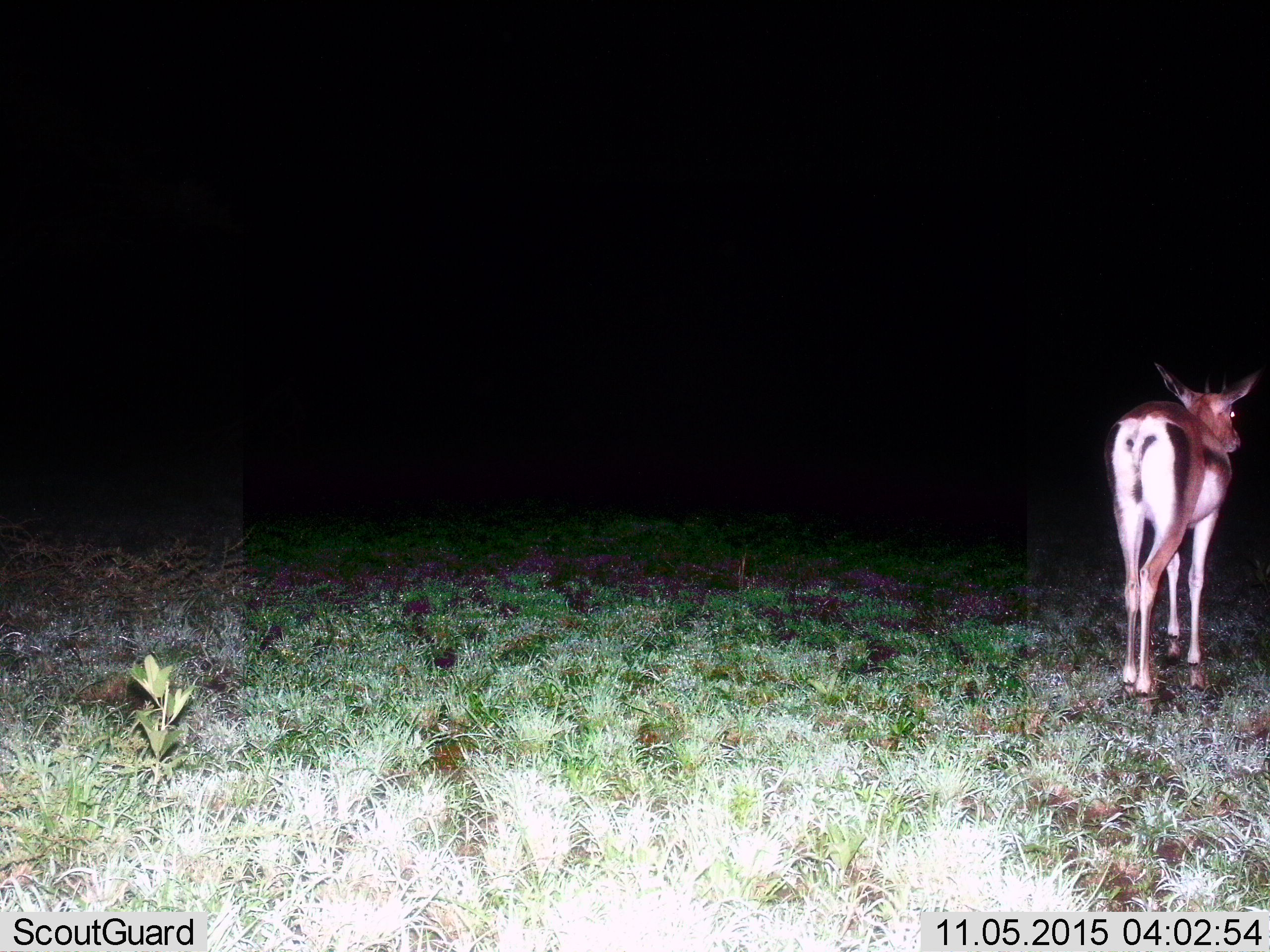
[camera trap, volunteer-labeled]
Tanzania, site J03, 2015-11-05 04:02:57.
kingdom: Animalia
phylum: Chordata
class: Mammalia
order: Artiodactyla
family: Bovidae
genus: Eudorcas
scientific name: Eudorcas thomsonii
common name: thomson's gazelle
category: gazellethomsons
Gazellethomsons (thomson's gazelle) (Eudorcas thomsonii), count 1. Behavior (volunteer vote fractions): standing 57%, resting 0%, moving 43%, interacting 0%. Young present (vote fraction): 0%. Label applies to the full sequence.